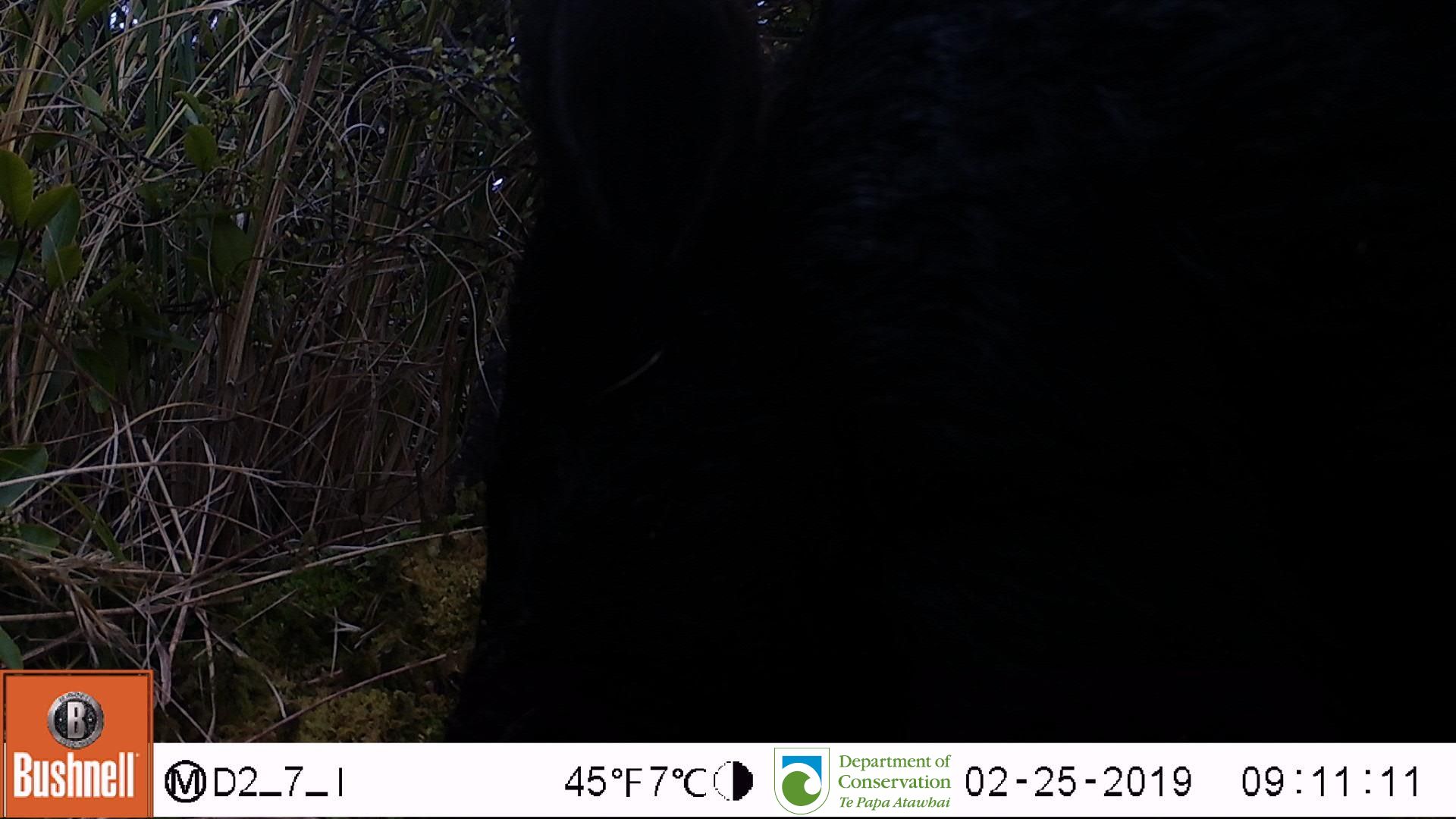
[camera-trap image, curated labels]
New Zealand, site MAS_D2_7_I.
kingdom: Animalia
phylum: Chordata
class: Mammalia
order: Artiodactyla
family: Suidae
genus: Sus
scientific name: Sus scrofa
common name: pig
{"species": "pig (Sus scrofa)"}